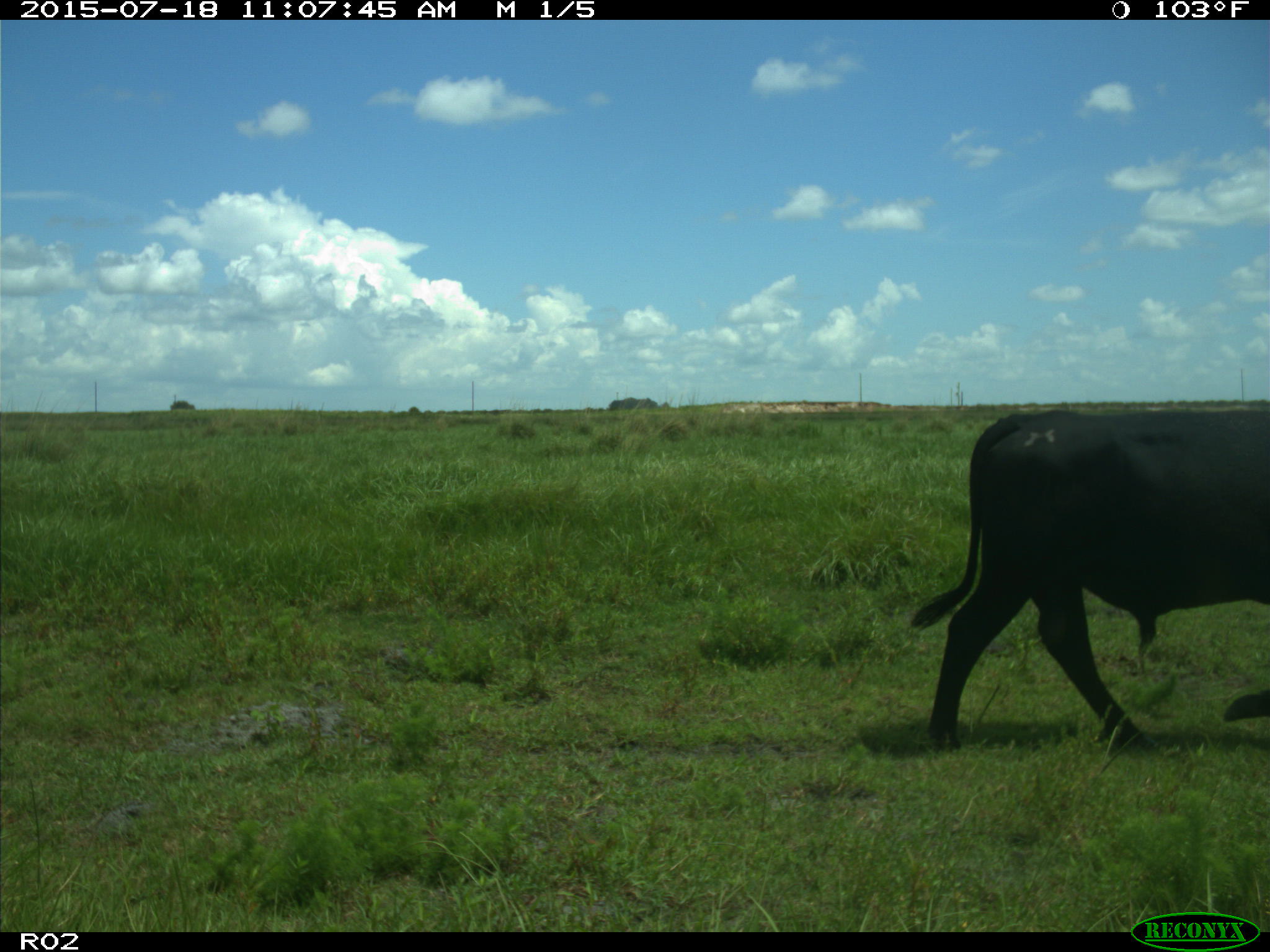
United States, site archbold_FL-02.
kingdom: Animalia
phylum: Chordata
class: Mammalia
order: Artiodactyla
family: Bovidae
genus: Bos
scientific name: Bos taurus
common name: domestic cow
Bos taurus (domestic cow).